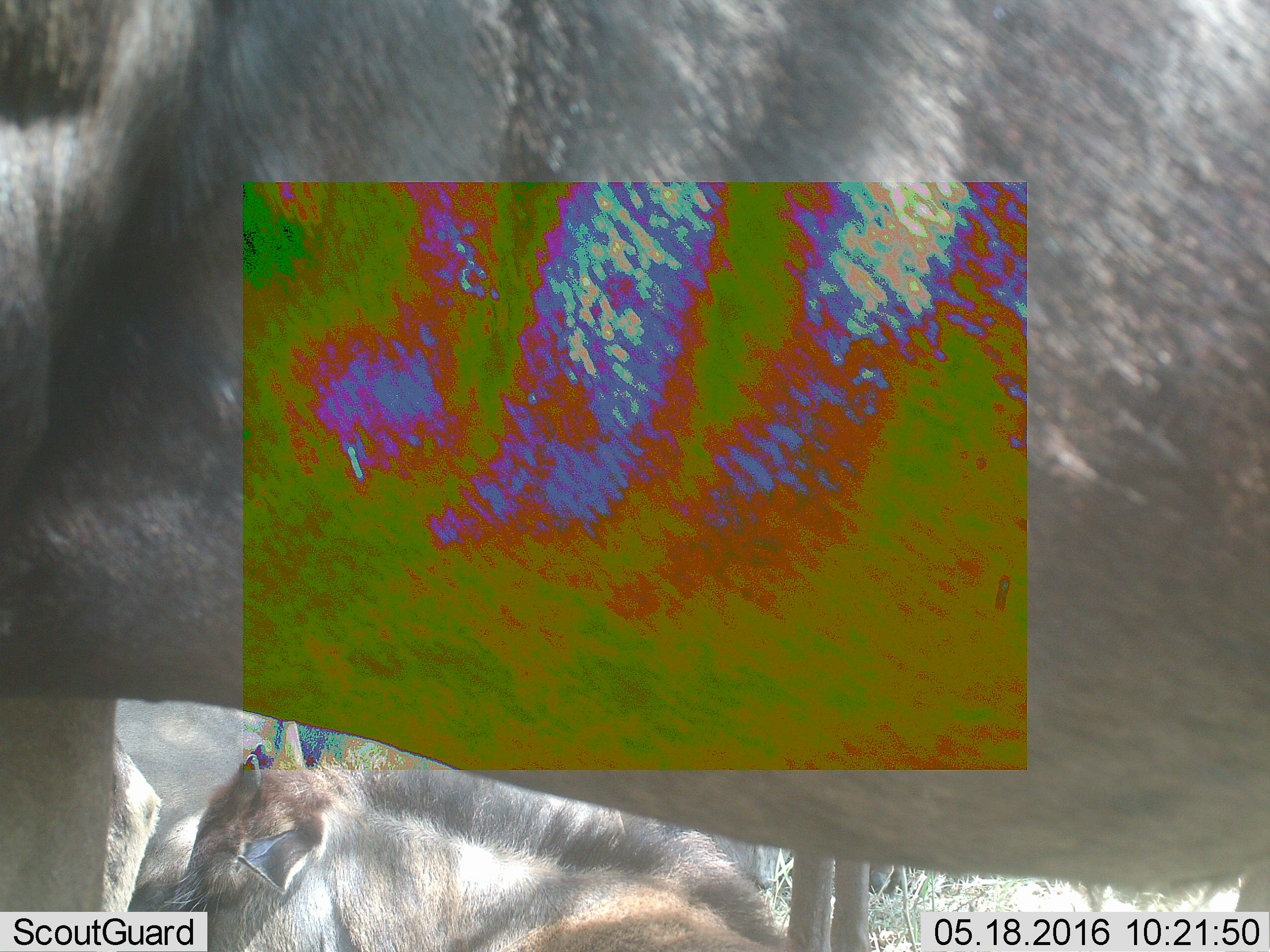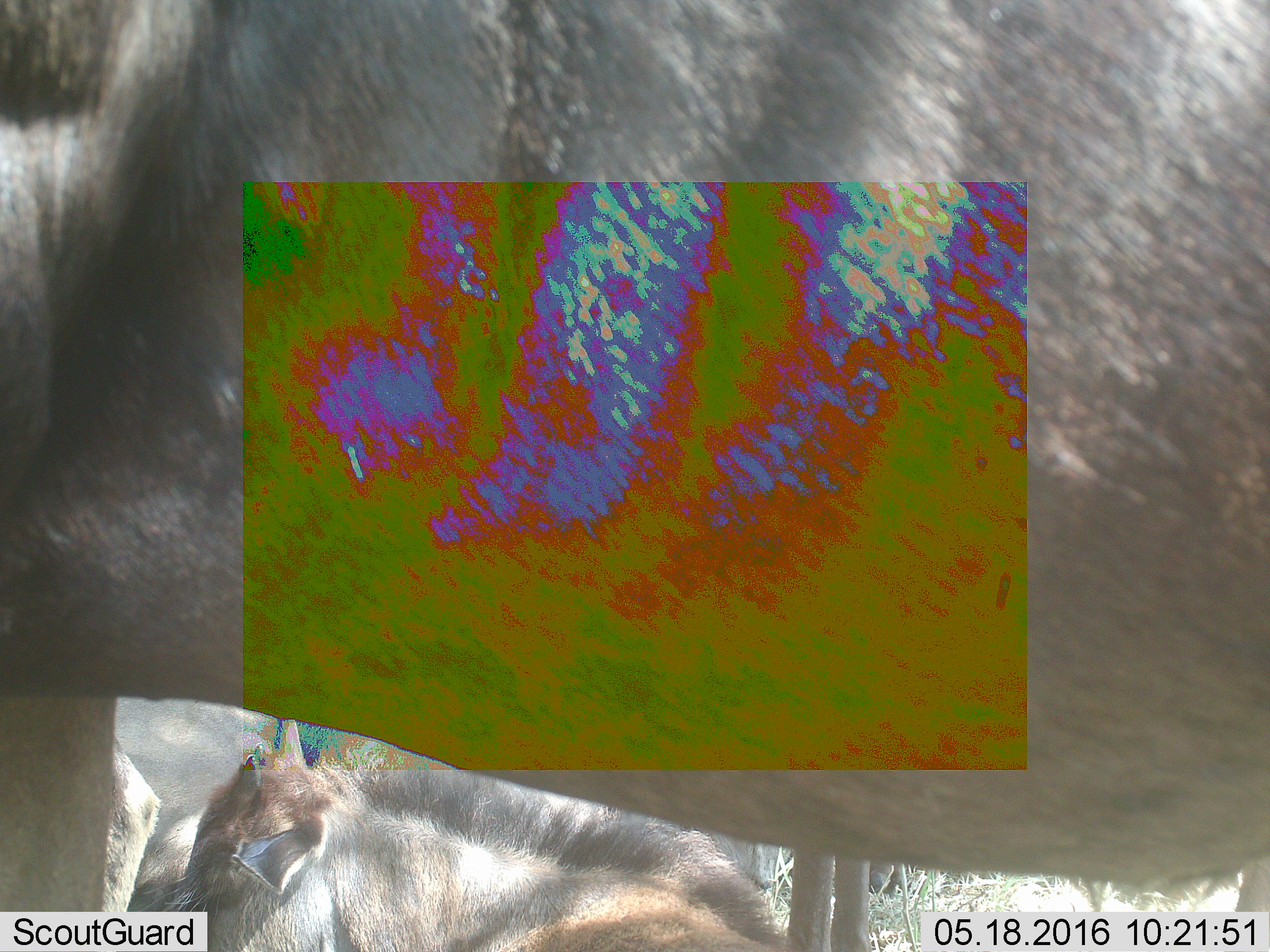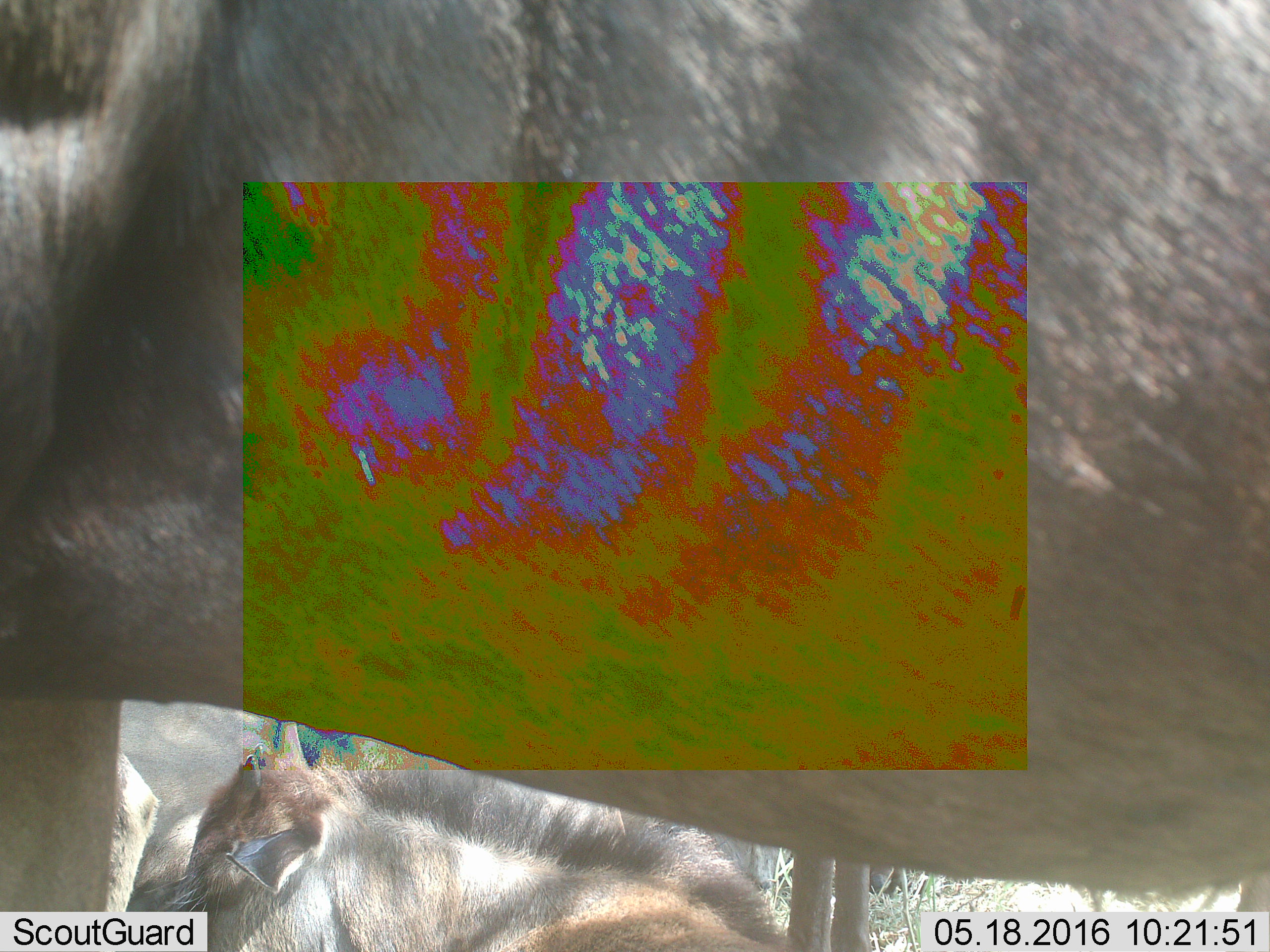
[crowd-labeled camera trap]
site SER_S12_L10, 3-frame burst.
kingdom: Animalia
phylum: Chordata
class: Mammalia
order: Artiodactyla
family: Bovidae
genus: Connochaetes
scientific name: Connochaetes taurinus taurinus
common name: blue wildebeest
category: wildebeestblue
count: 5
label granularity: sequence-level